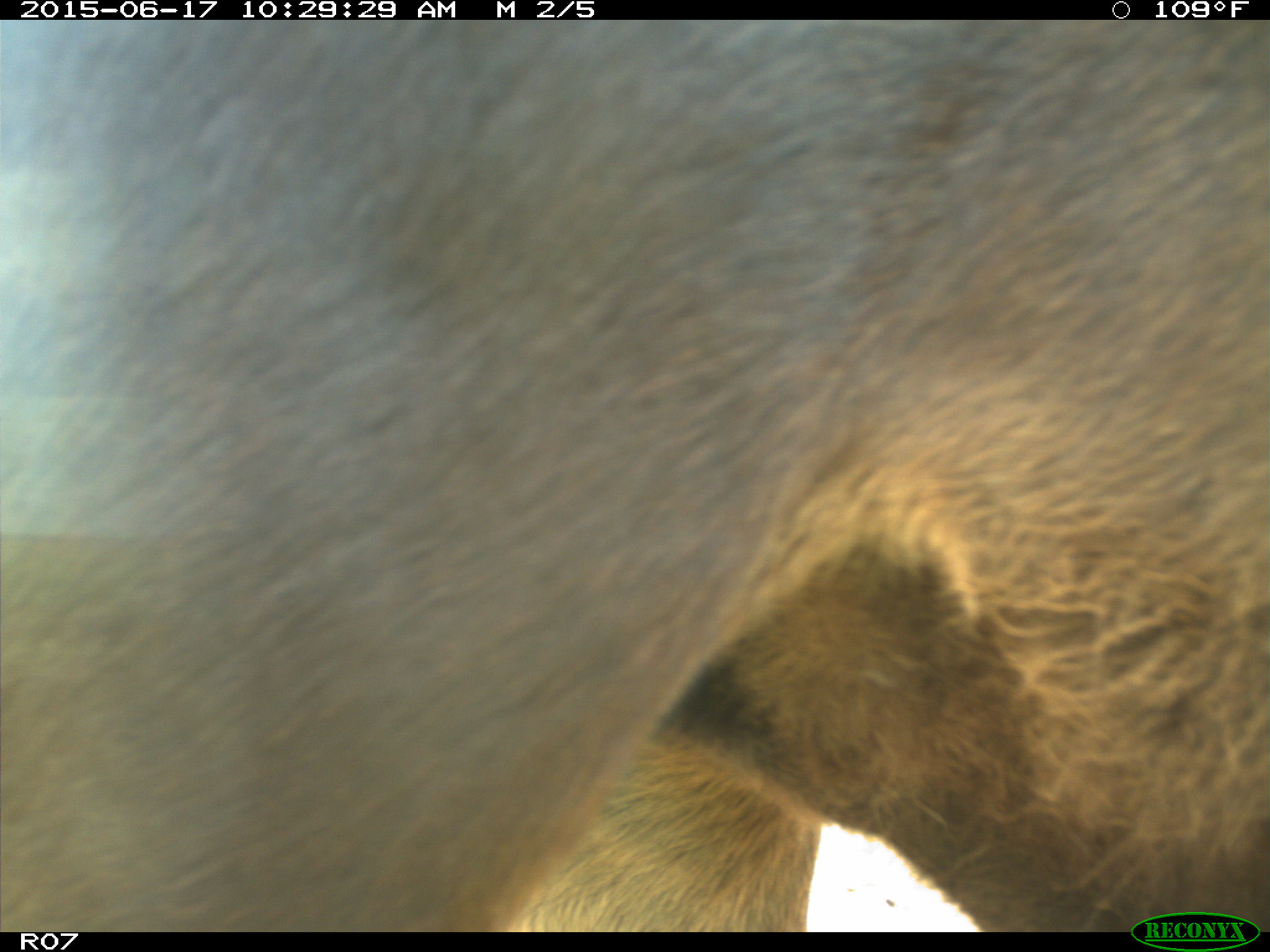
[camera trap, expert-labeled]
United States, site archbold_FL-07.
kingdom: Animalia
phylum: Chordata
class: Mammalia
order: Artiodactyla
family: Bovidae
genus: Bos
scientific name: Bos taurus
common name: domestic cow